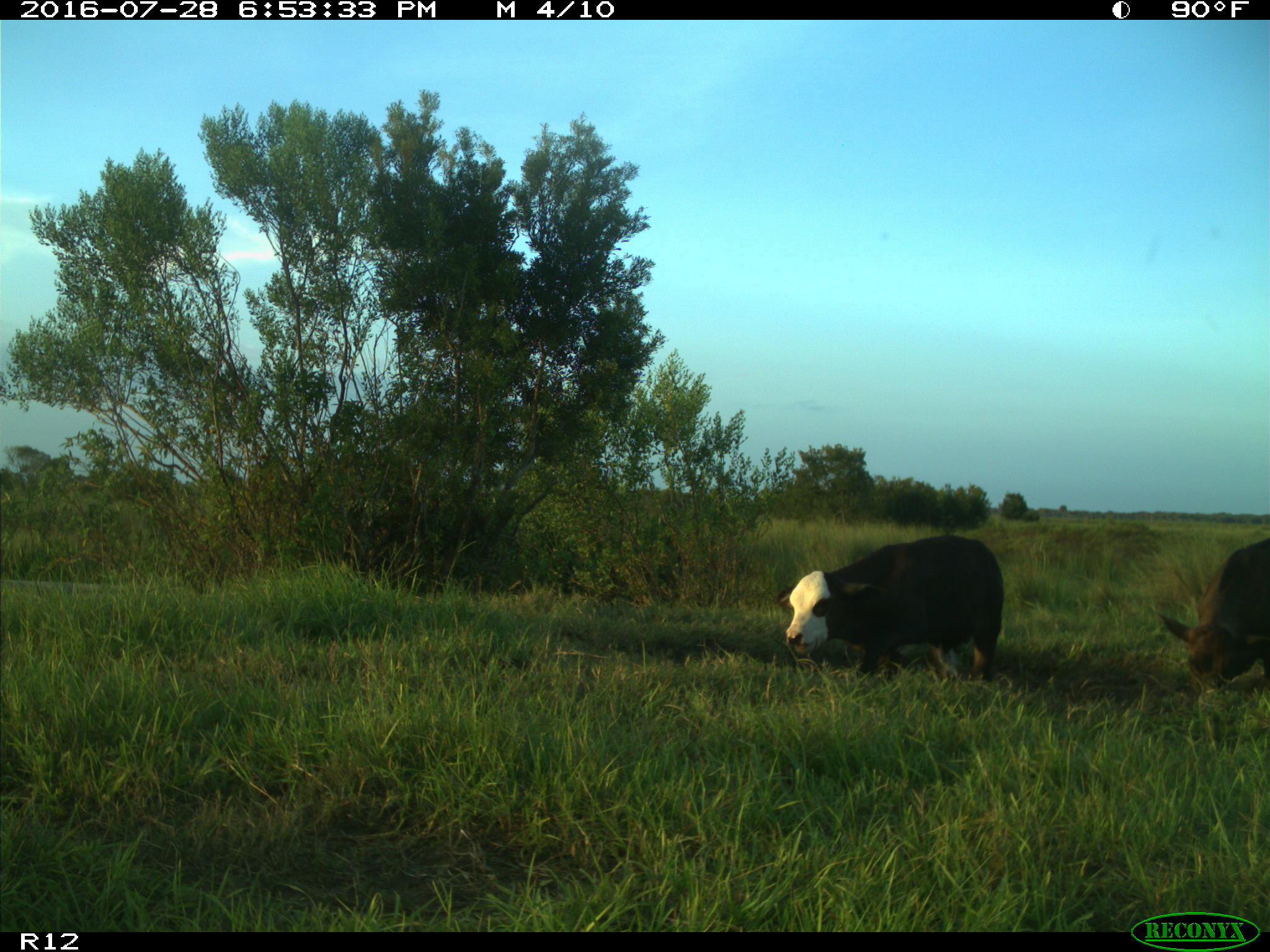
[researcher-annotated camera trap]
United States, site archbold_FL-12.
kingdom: Animalia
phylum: Chordata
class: Mammalia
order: Artiodactyla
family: Bovidae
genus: Bos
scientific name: Bos taurus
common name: domestic cow